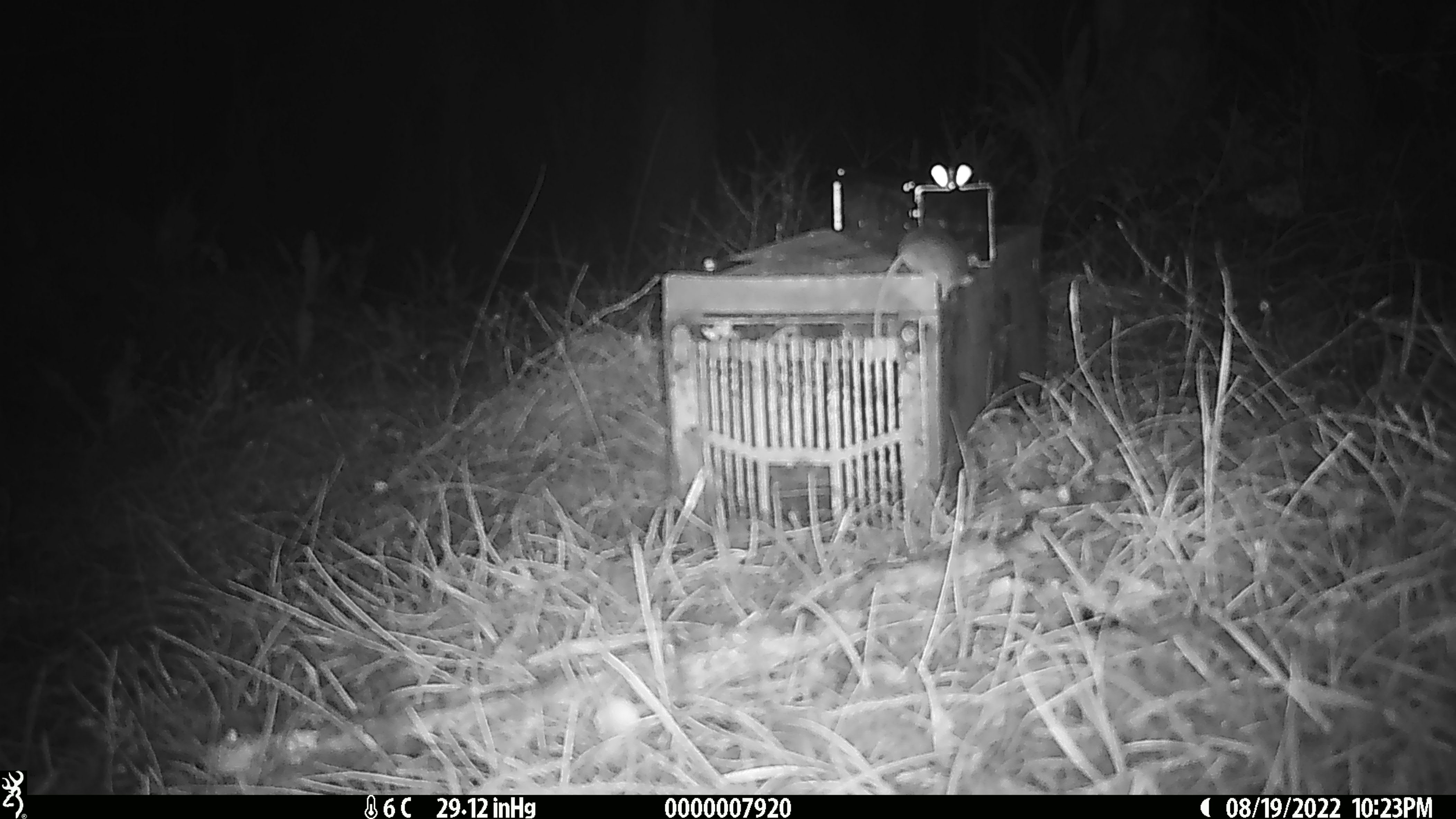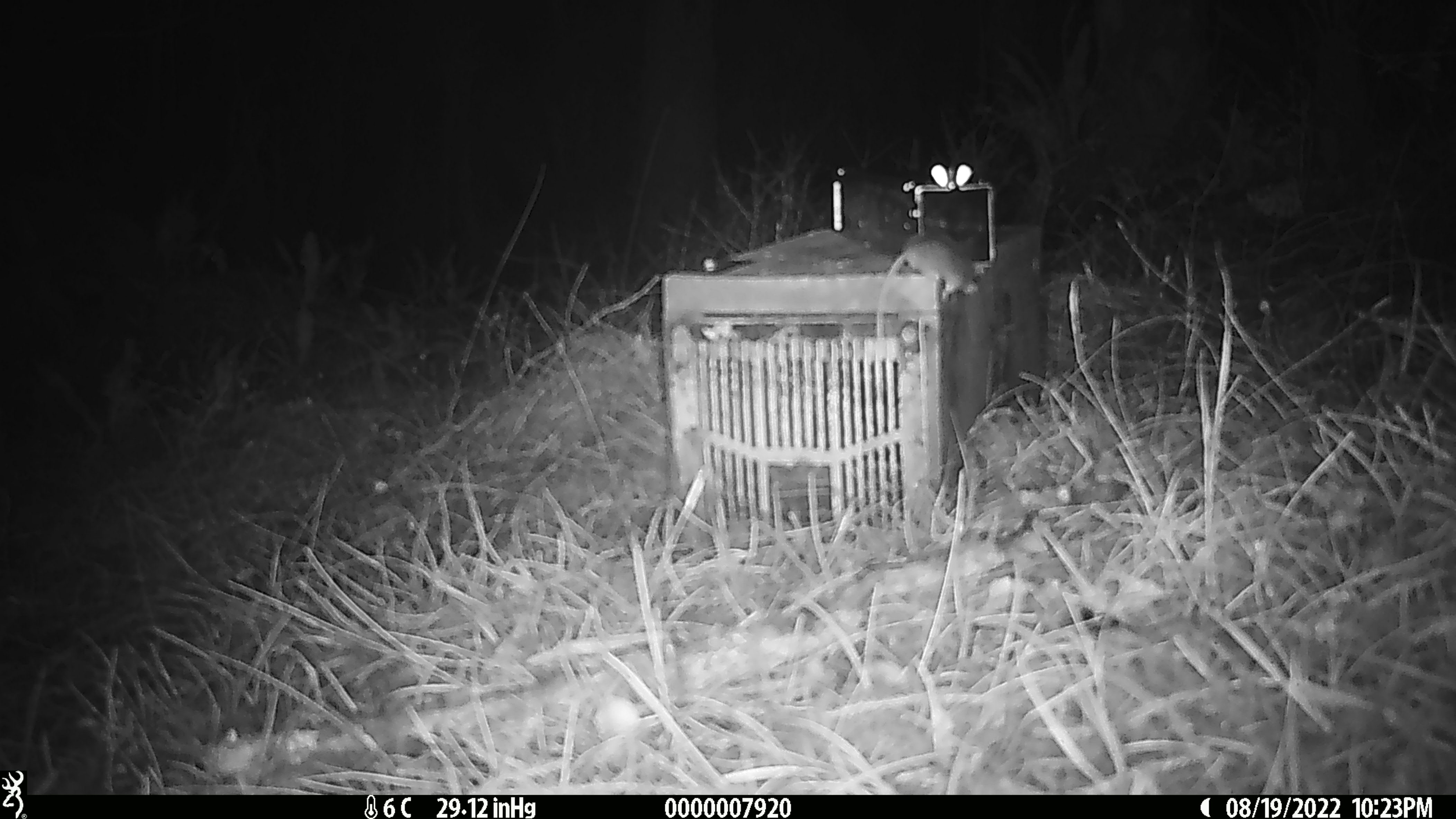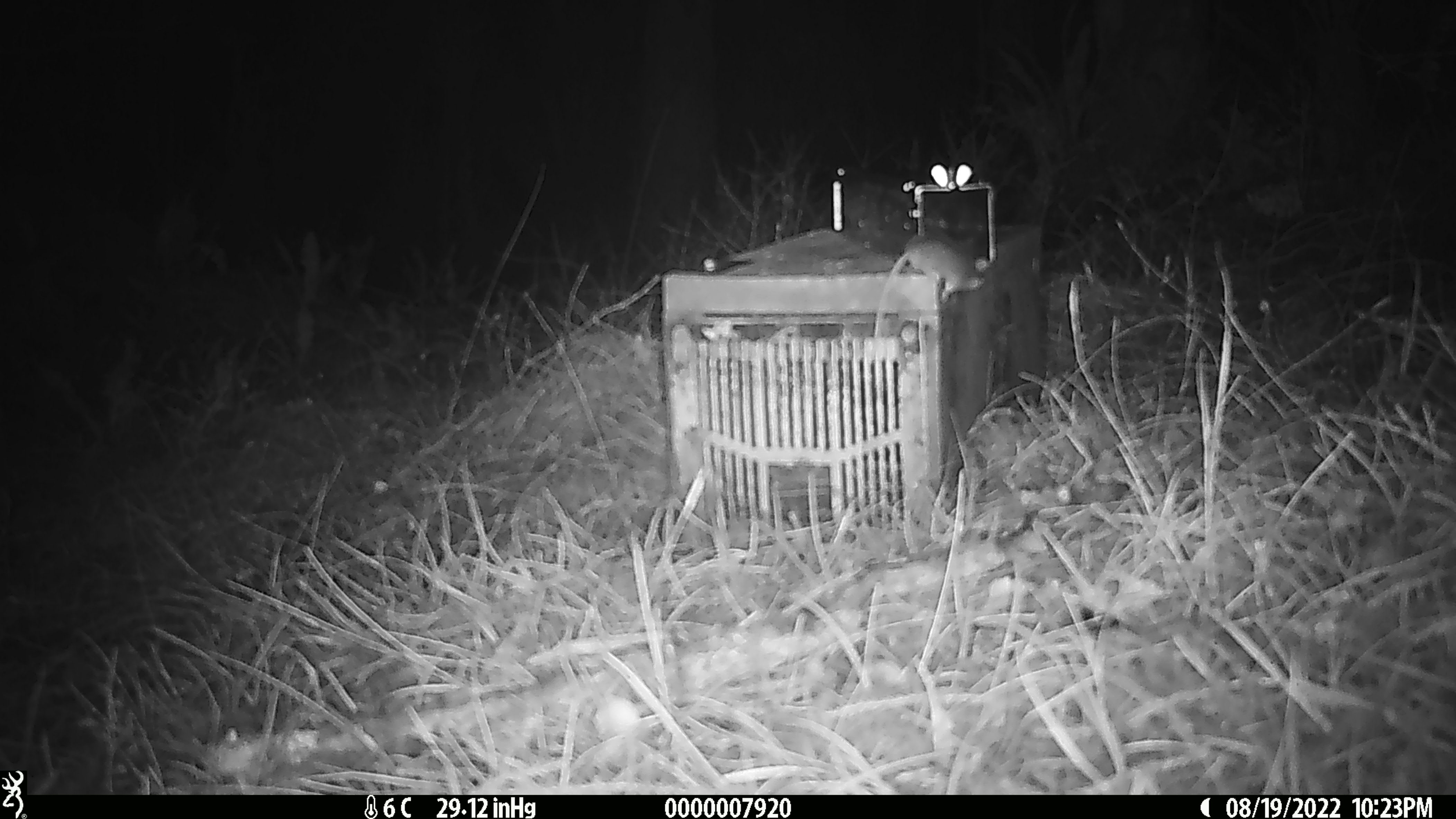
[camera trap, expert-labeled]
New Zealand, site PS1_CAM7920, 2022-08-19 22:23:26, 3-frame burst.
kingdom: Animalia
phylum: Chordata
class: Mammalia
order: Rodentia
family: Muridae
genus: Mus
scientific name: Mus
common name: mouse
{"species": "mouse (Mus)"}